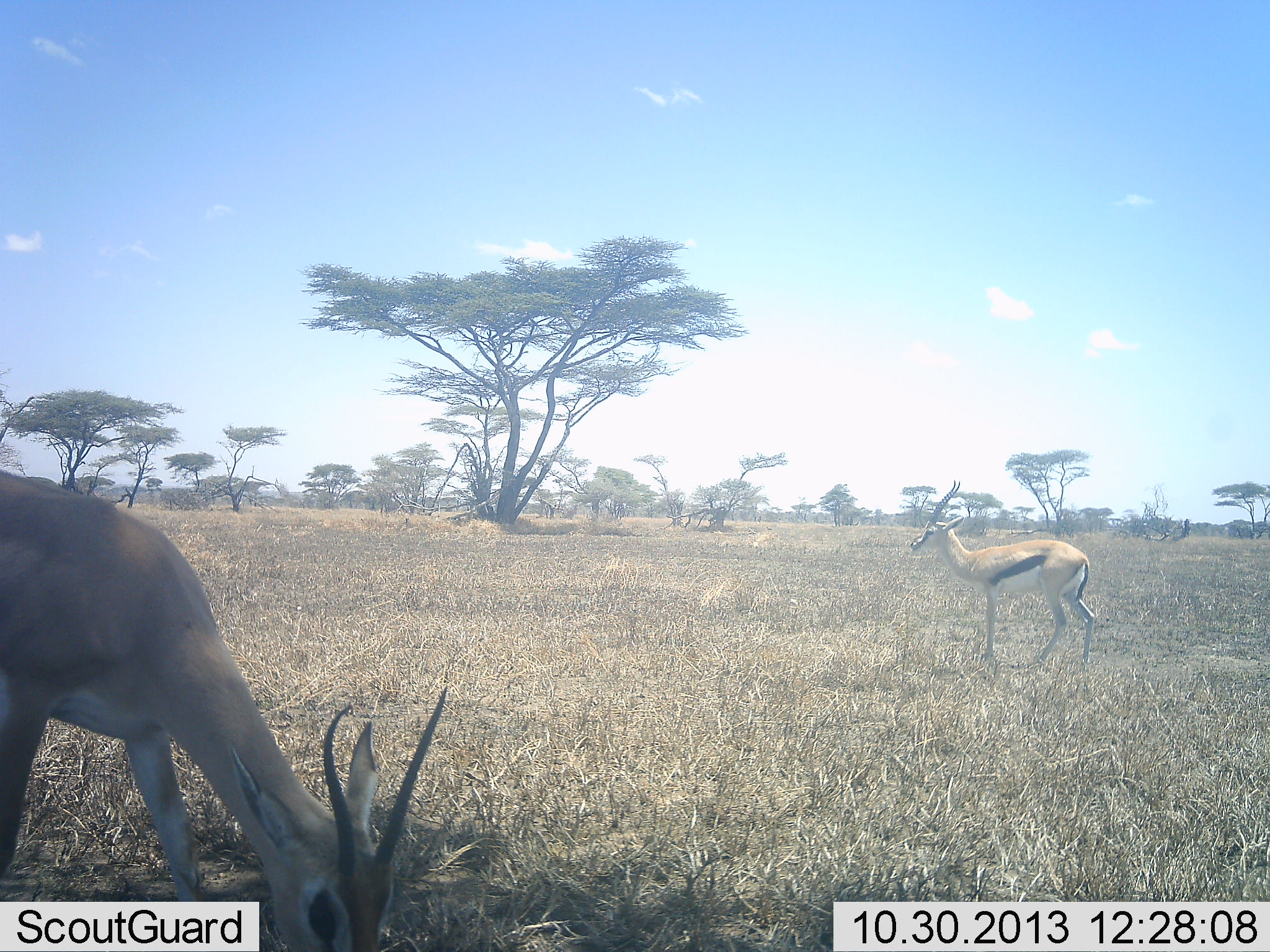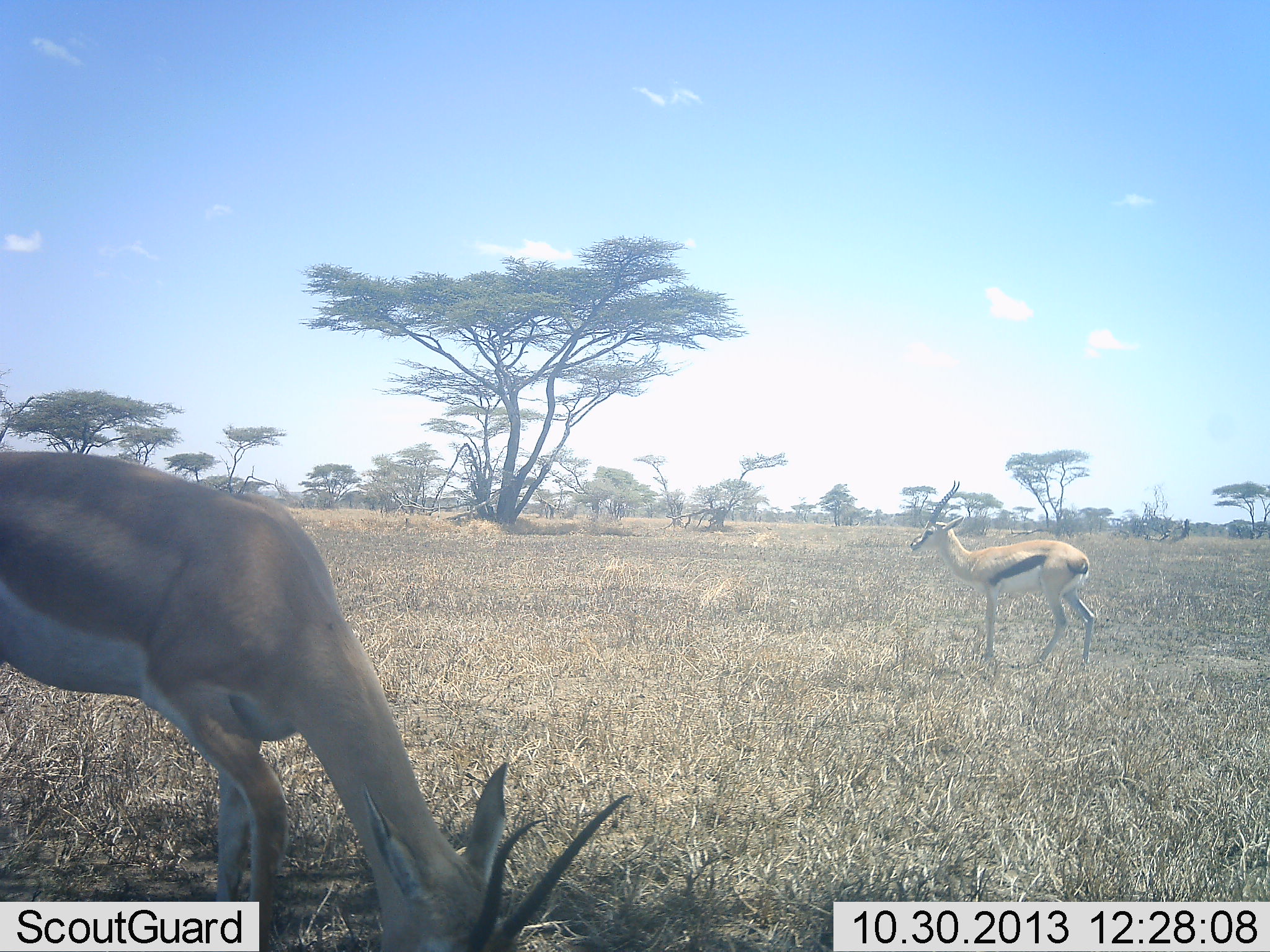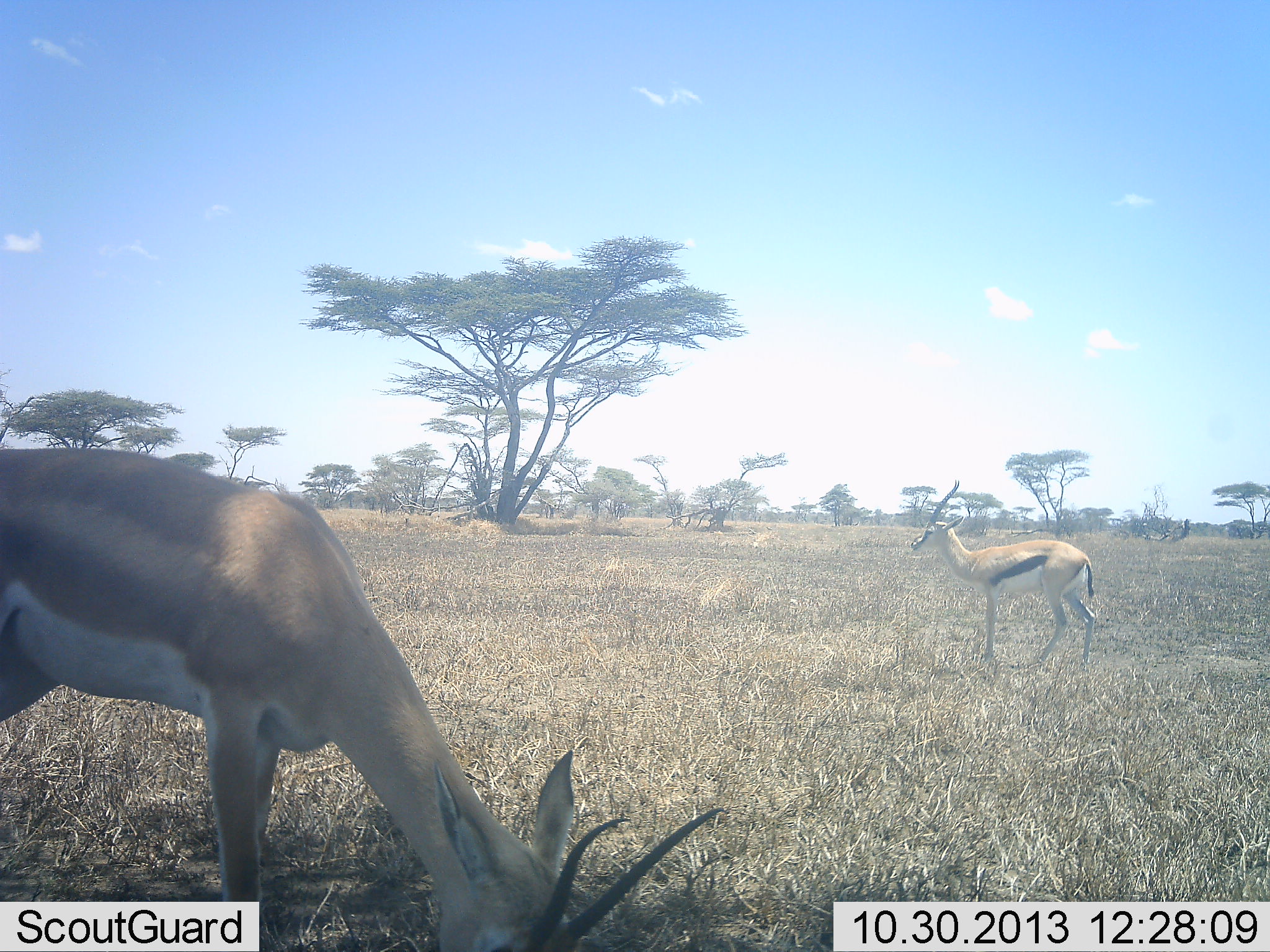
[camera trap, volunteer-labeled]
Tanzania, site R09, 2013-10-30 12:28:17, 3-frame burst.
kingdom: Animalia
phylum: Chordata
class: Mammalia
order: Artiodactyla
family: Bovidae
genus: Nanger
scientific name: Nanger granti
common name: grant's gazelle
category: gazellegrants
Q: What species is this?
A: Gazellegrants (grant's gazelle) (Nanger granti).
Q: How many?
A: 1.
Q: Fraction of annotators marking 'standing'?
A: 14%.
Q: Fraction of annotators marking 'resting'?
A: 0%.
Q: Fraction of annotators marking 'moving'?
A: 9%.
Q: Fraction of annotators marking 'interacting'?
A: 0%.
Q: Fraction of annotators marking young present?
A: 0%.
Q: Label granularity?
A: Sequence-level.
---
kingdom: Animalia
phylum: Chordata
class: Mammalia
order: Artiodactyla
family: Bovidae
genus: Eudorcas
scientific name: Eudorcas thomsonii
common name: thomson's gazelle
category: gazellethomsons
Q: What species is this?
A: Gazellethomsons (thomson's gazelle) (Eudorcas thomsonii).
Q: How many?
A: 1.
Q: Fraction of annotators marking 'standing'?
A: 93%.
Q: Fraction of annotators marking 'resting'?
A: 0%.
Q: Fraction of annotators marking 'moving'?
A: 5%.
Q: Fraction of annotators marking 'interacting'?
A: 0%.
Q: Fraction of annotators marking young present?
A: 0%.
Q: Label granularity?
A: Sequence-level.